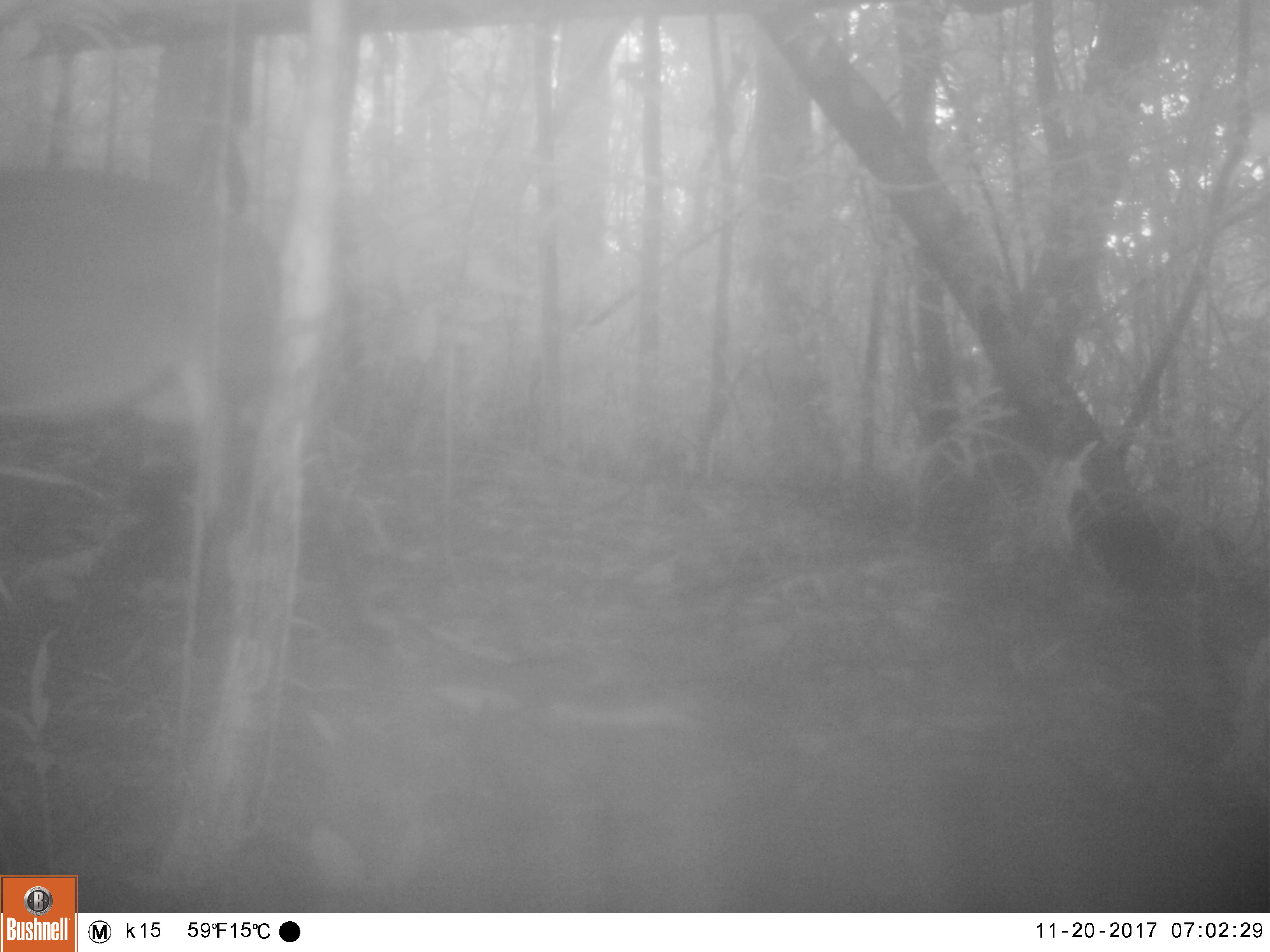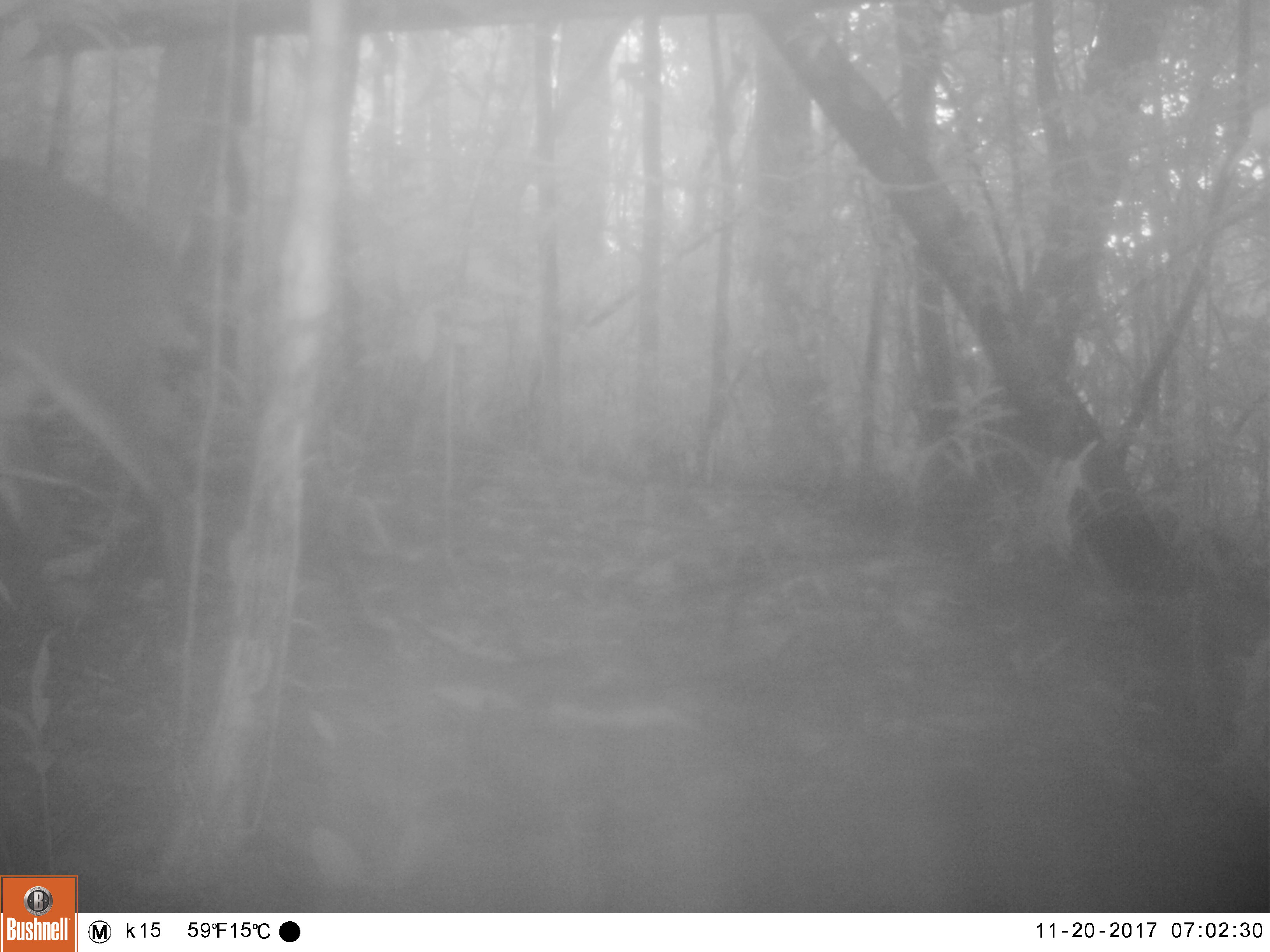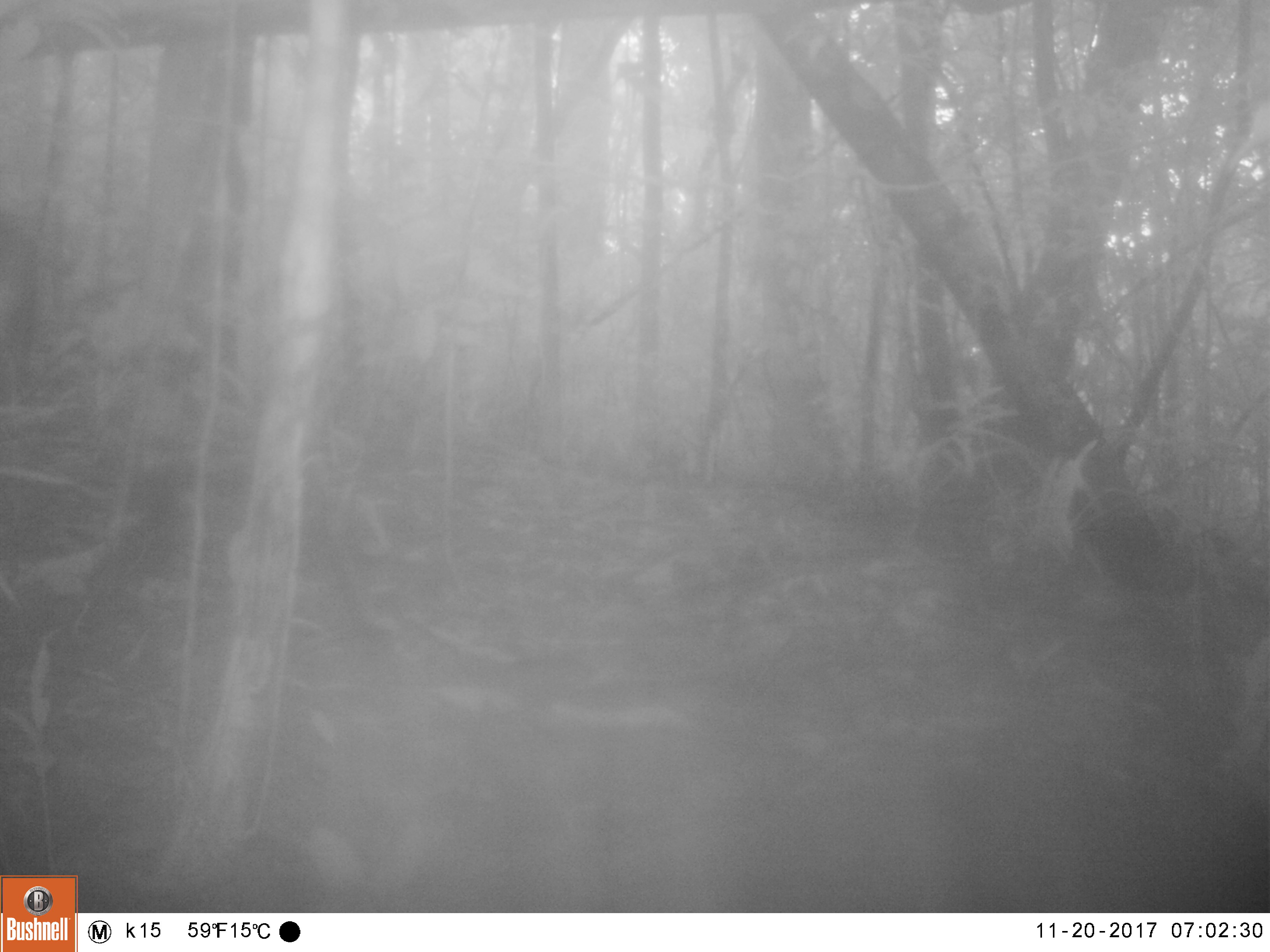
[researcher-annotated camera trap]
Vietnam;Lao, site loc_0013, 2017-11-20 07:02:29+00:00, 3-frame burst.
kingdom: Animalia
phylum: Chordata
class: Mammalia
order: Artiodactyla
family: Cervidae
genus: Muntiacus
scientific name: Muntiacus vuquangensis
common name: large-antlered muntjac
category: large antlered muntjac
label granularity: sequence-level